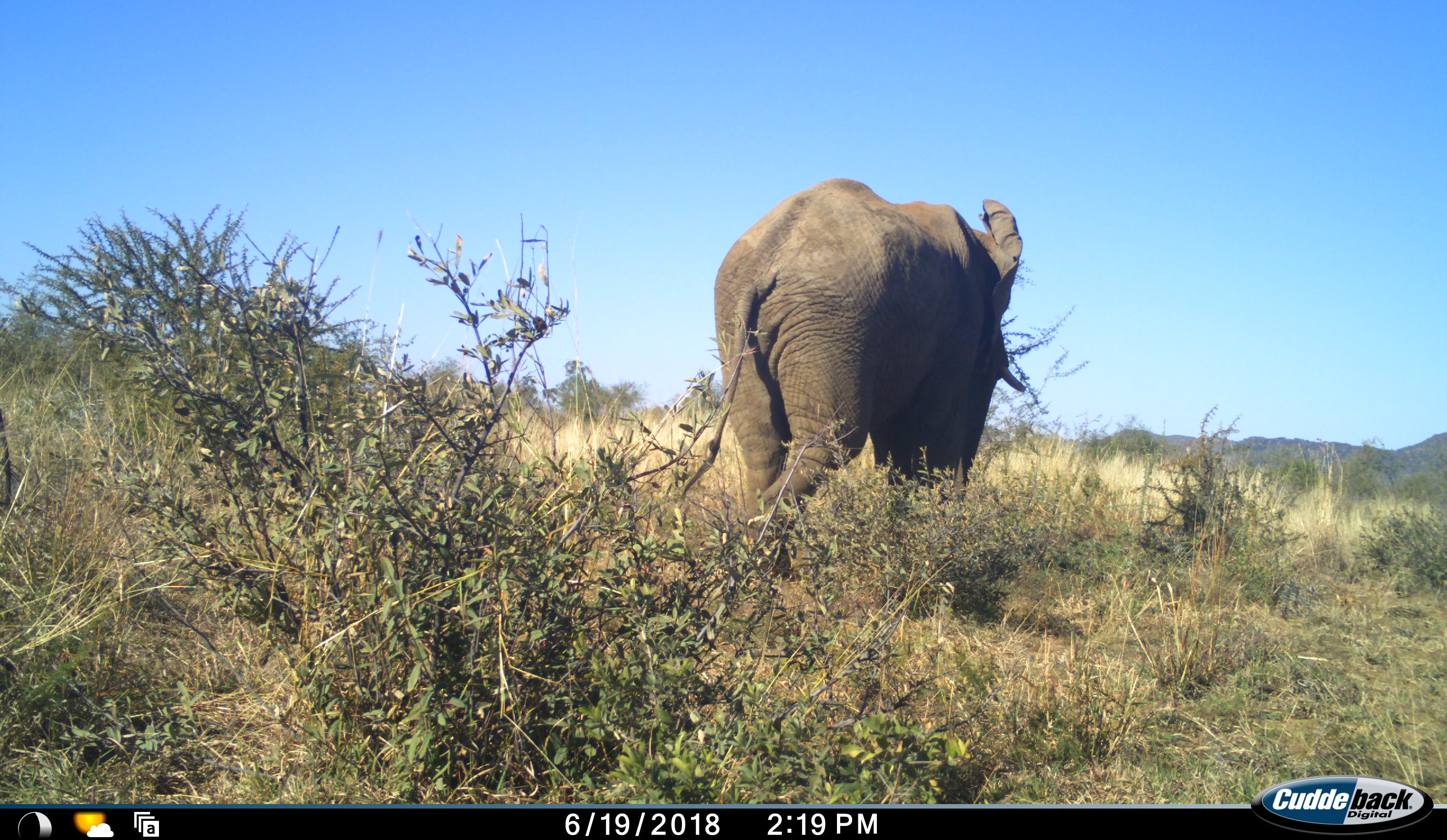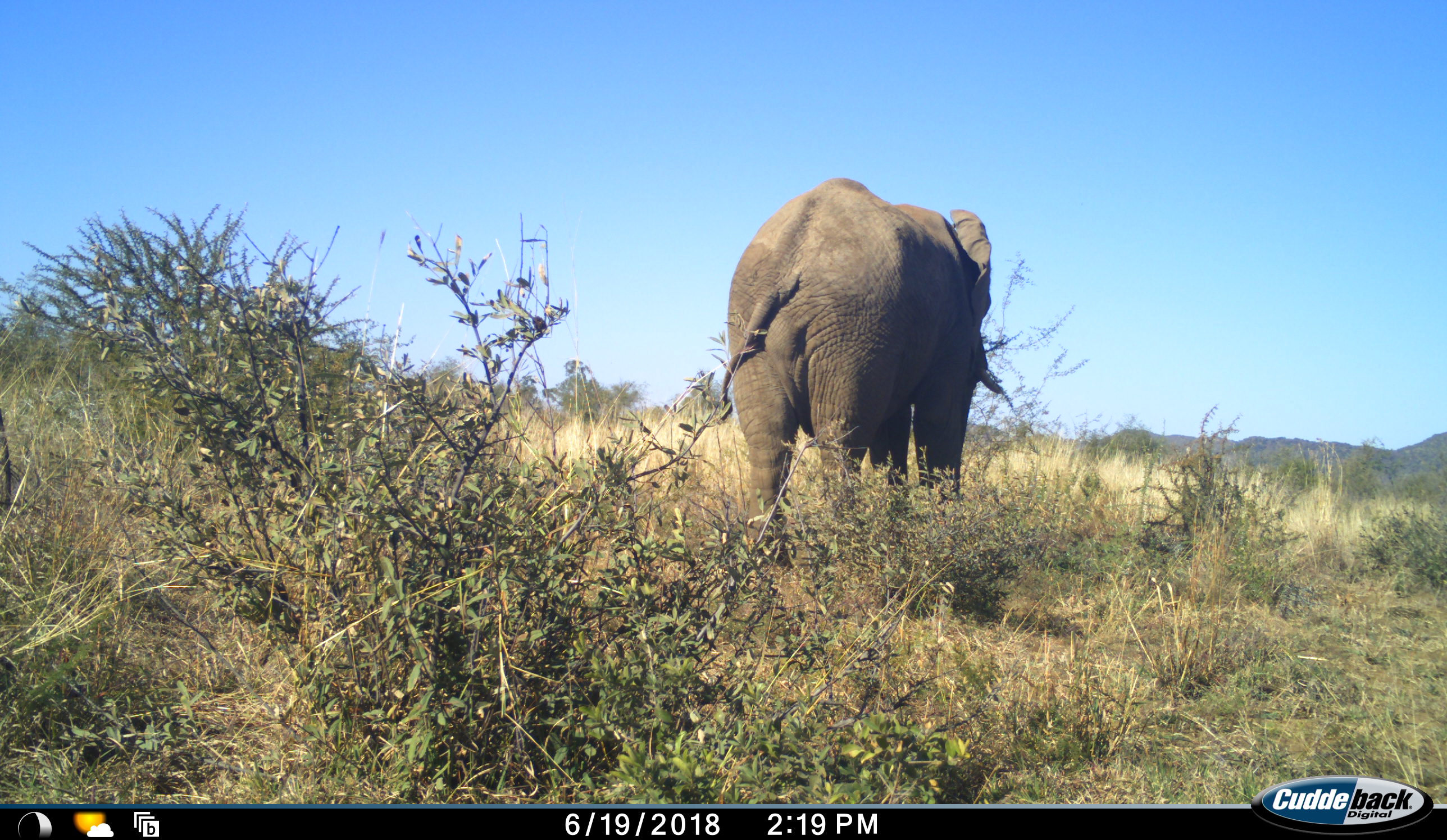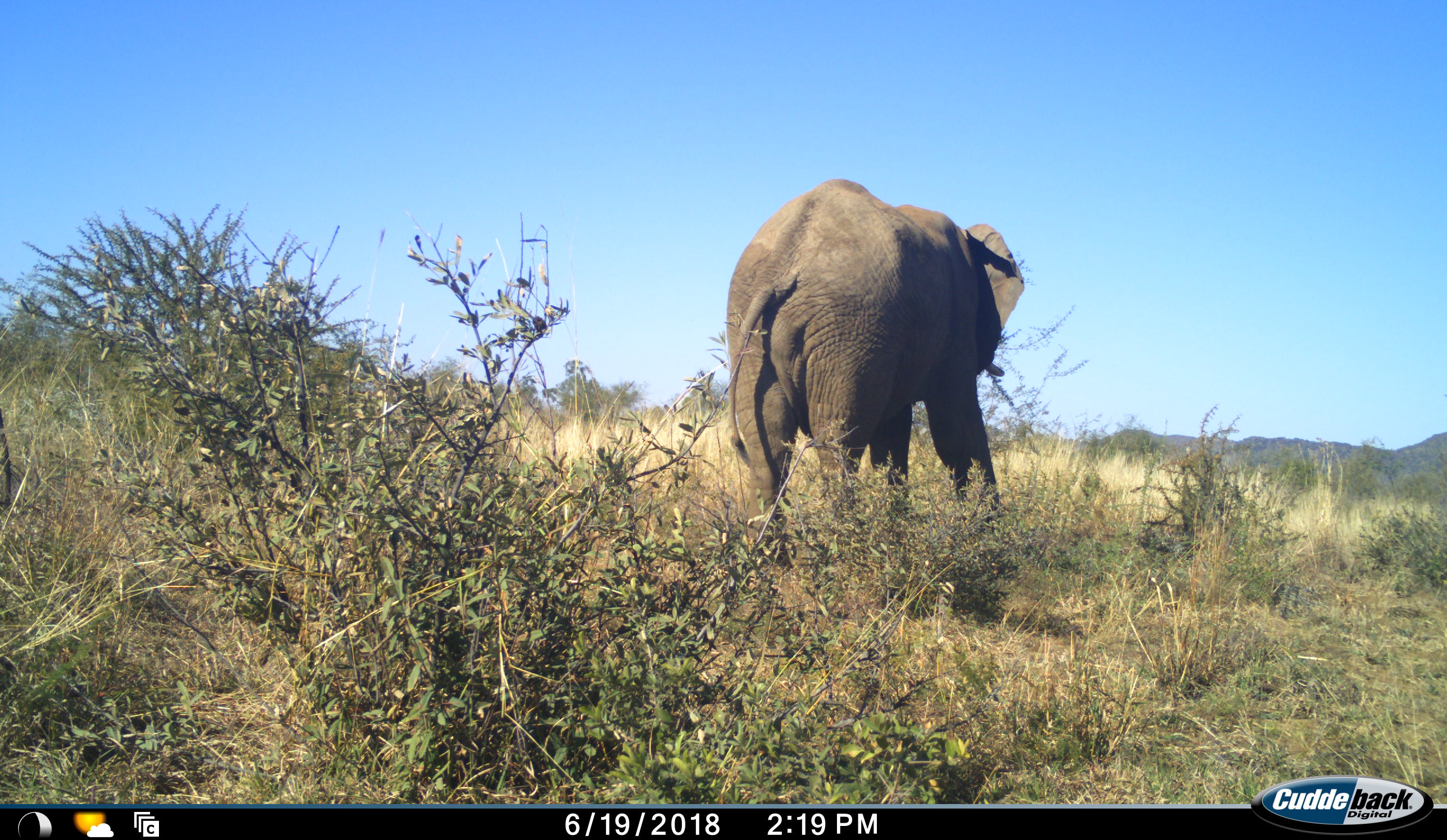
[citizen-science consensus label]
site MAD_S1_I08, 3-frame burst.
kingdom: Animalia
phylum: Chordata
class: Mammalia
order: Proboscidea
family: Elephantidae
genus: Loxodonta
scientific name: Loxodonta africana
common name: african bush elephant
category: elephant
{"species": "elephant (african bush elephant) (Loxodonta africana)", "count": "1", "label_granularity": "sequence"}